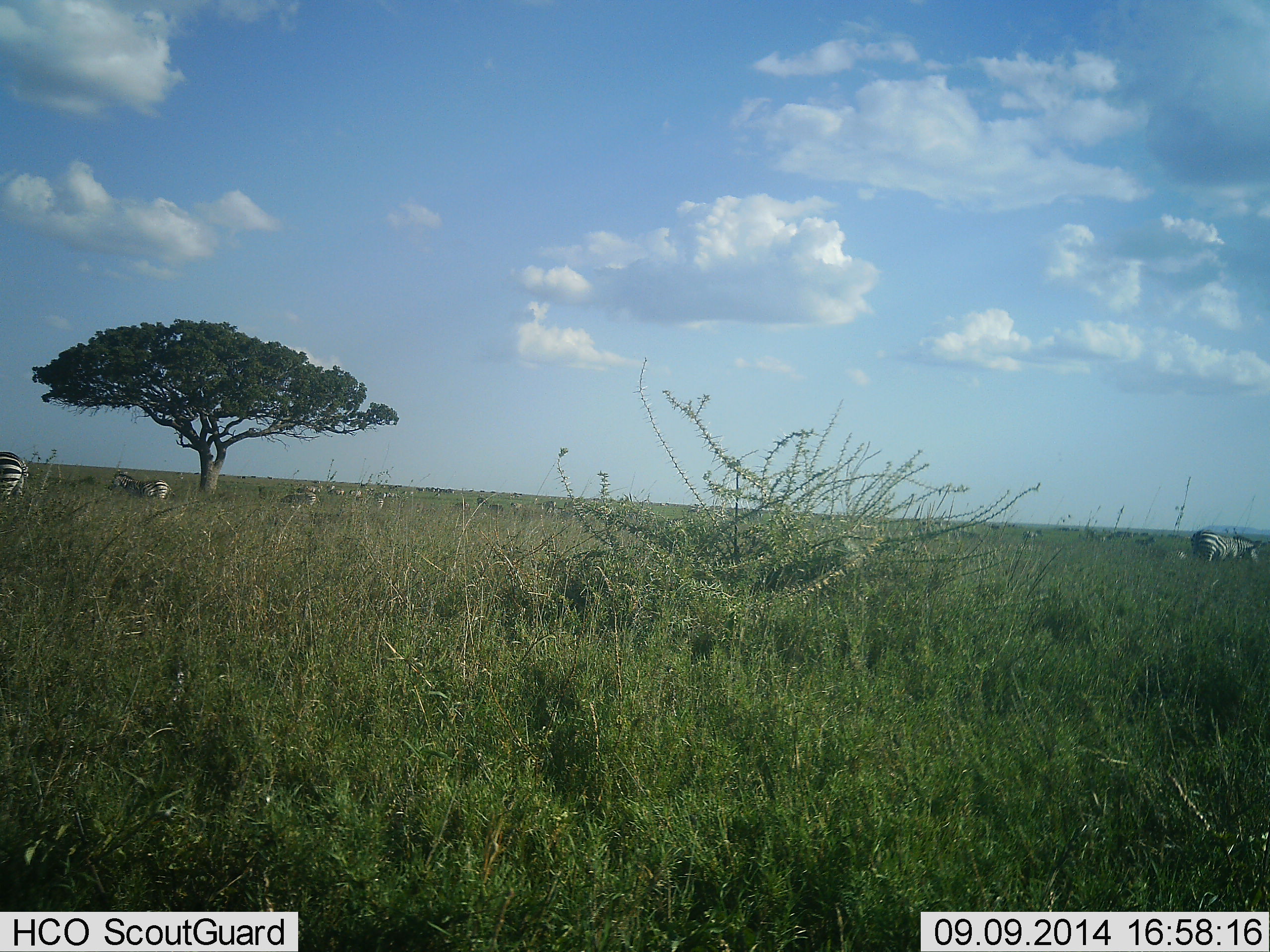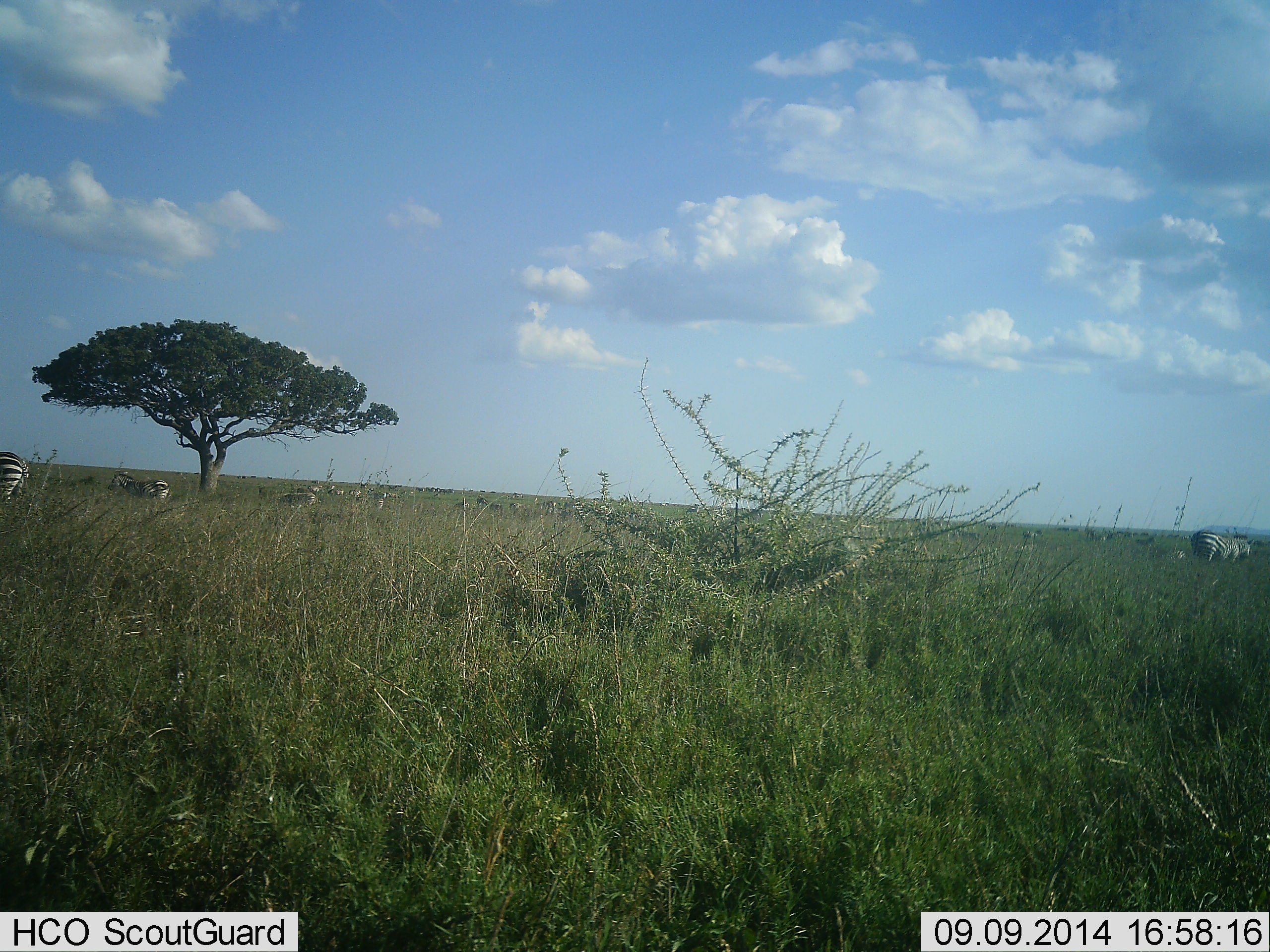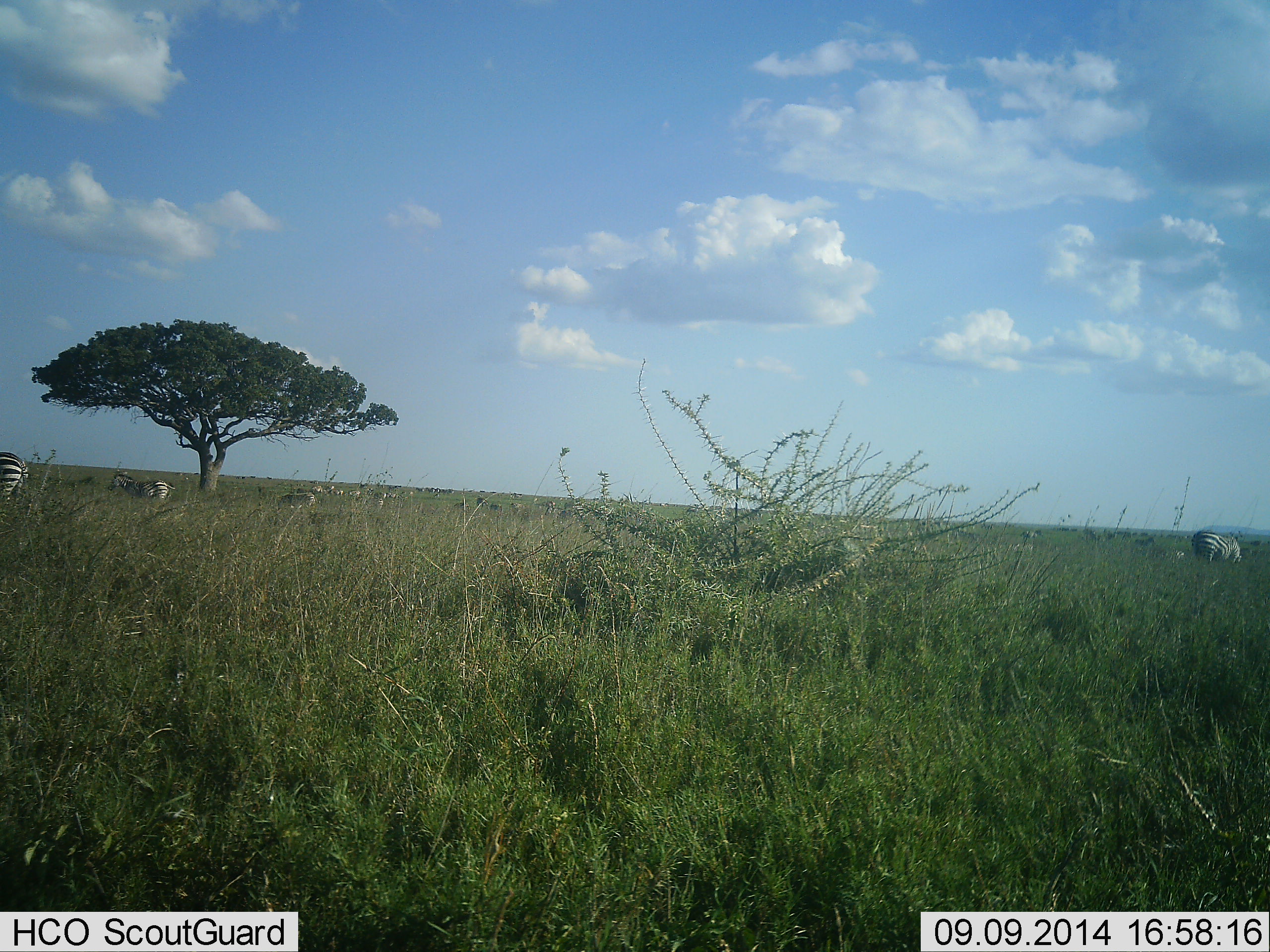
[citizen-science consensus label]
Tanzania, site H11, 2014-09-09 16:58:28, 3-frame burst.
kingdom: Animalia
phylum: Chordata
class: Mammalia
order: Perissodactyla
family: Equidae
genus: Equus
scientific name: Equus quagga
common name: plains zebra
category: zebra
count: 6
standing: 60%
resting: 10%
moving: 20%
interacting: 0%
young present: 0%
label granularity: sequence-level